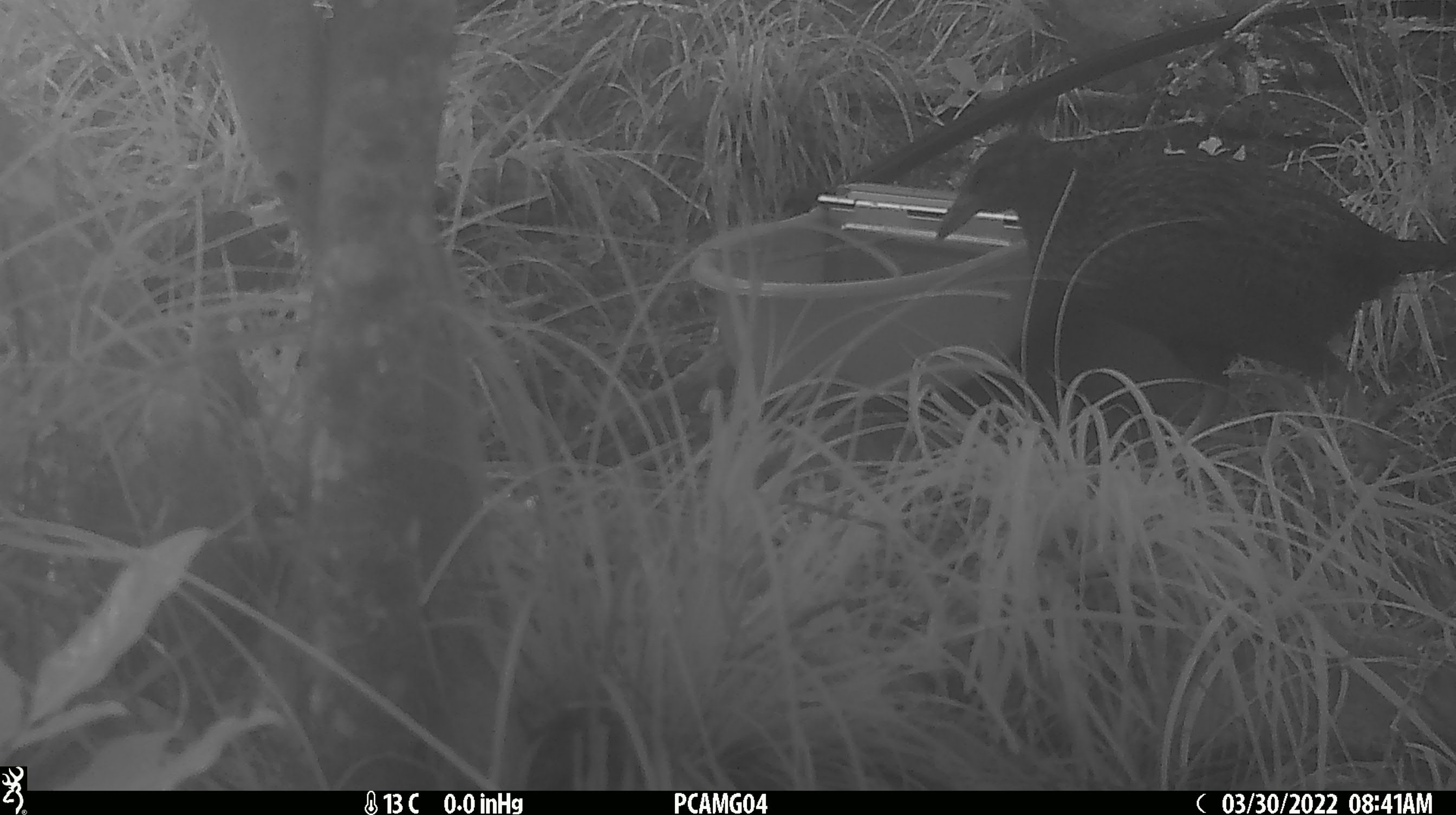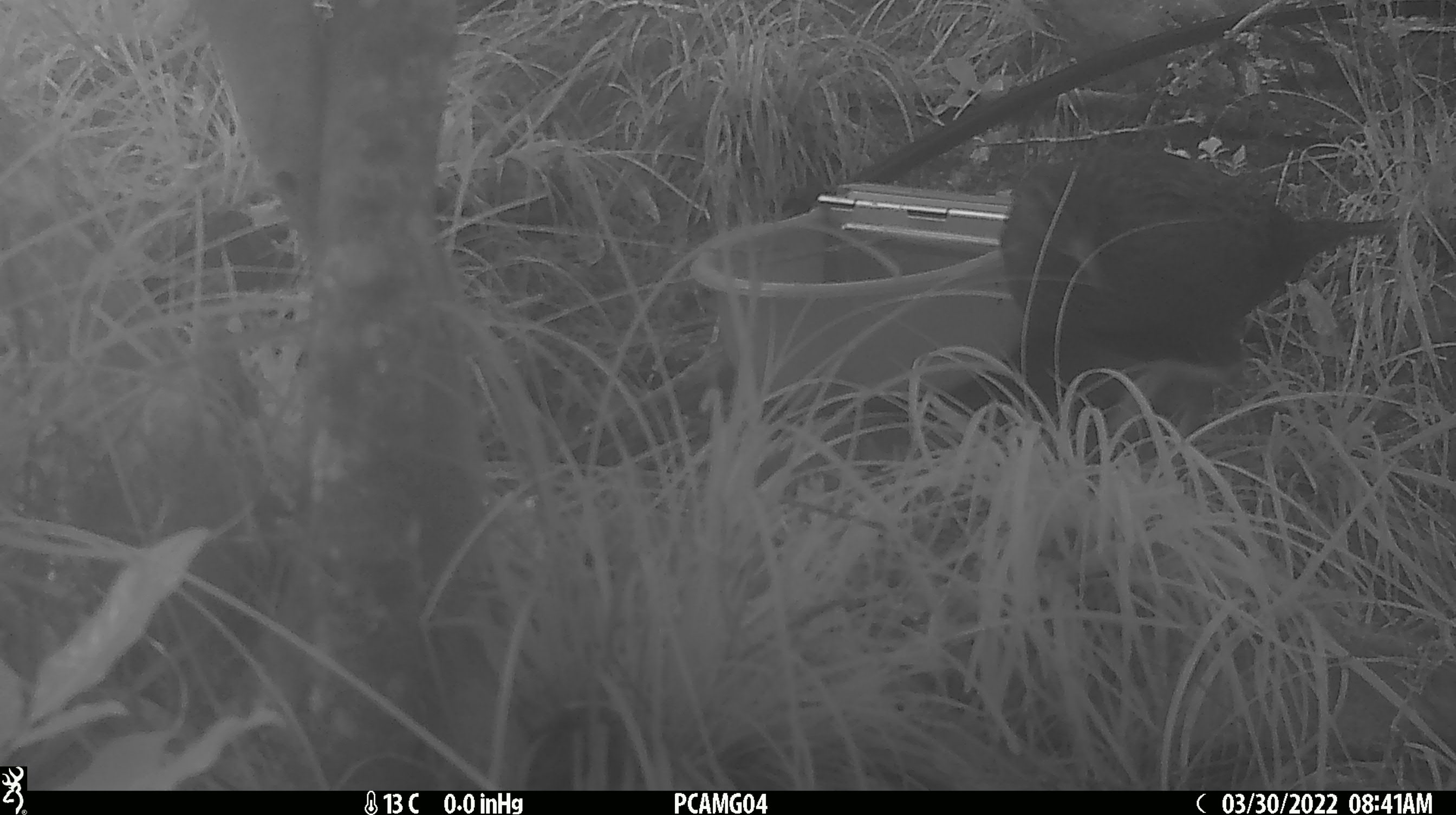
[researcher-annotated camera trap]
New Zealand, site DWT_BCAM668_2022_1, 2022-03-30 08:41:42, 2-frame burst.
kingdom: Animalia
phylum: Chordata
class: Aves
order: Gruiformes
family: Rallidae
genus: Gallirallus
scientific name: Gallirallus australis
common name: weka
Weka (Gallirallus australis).